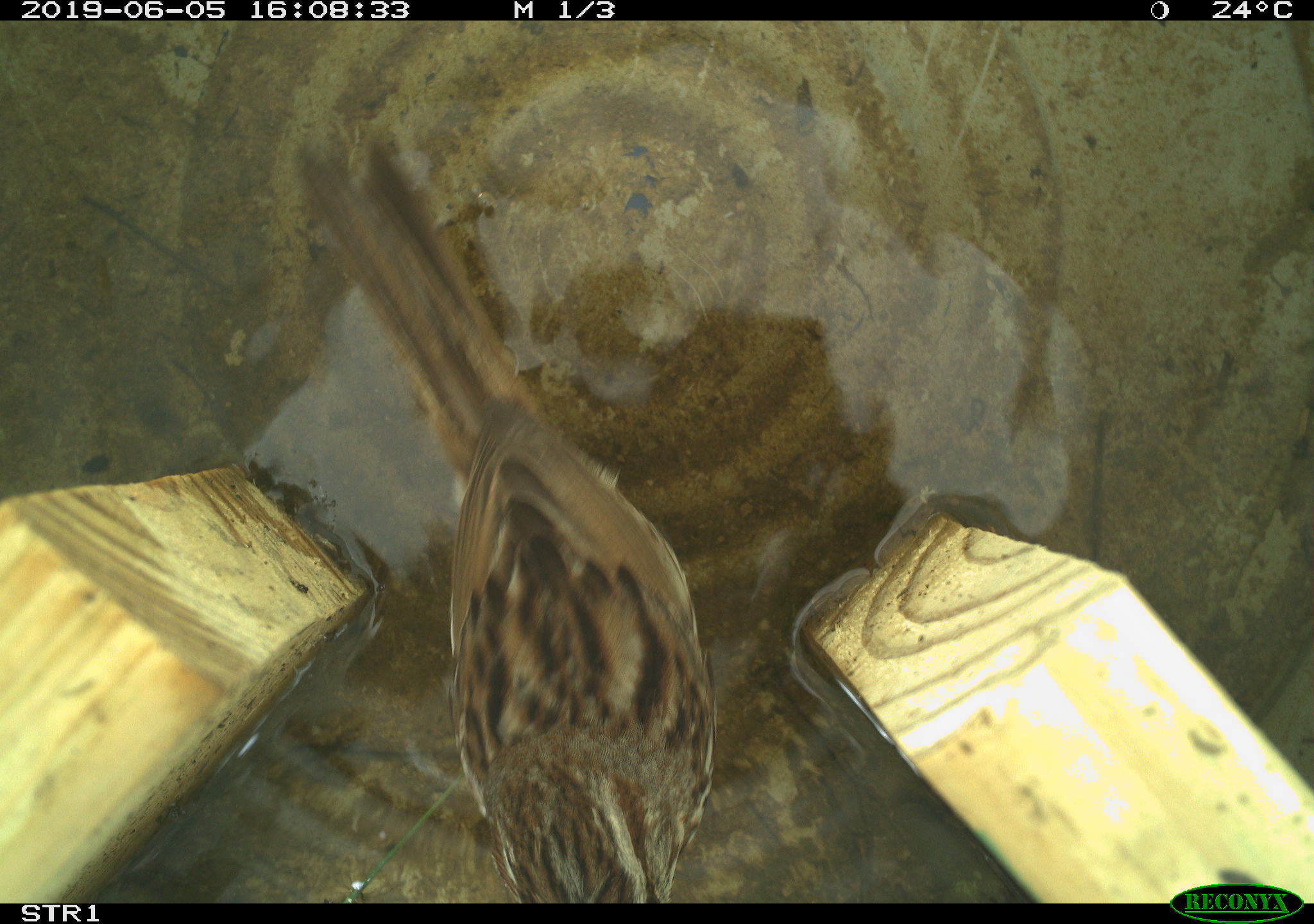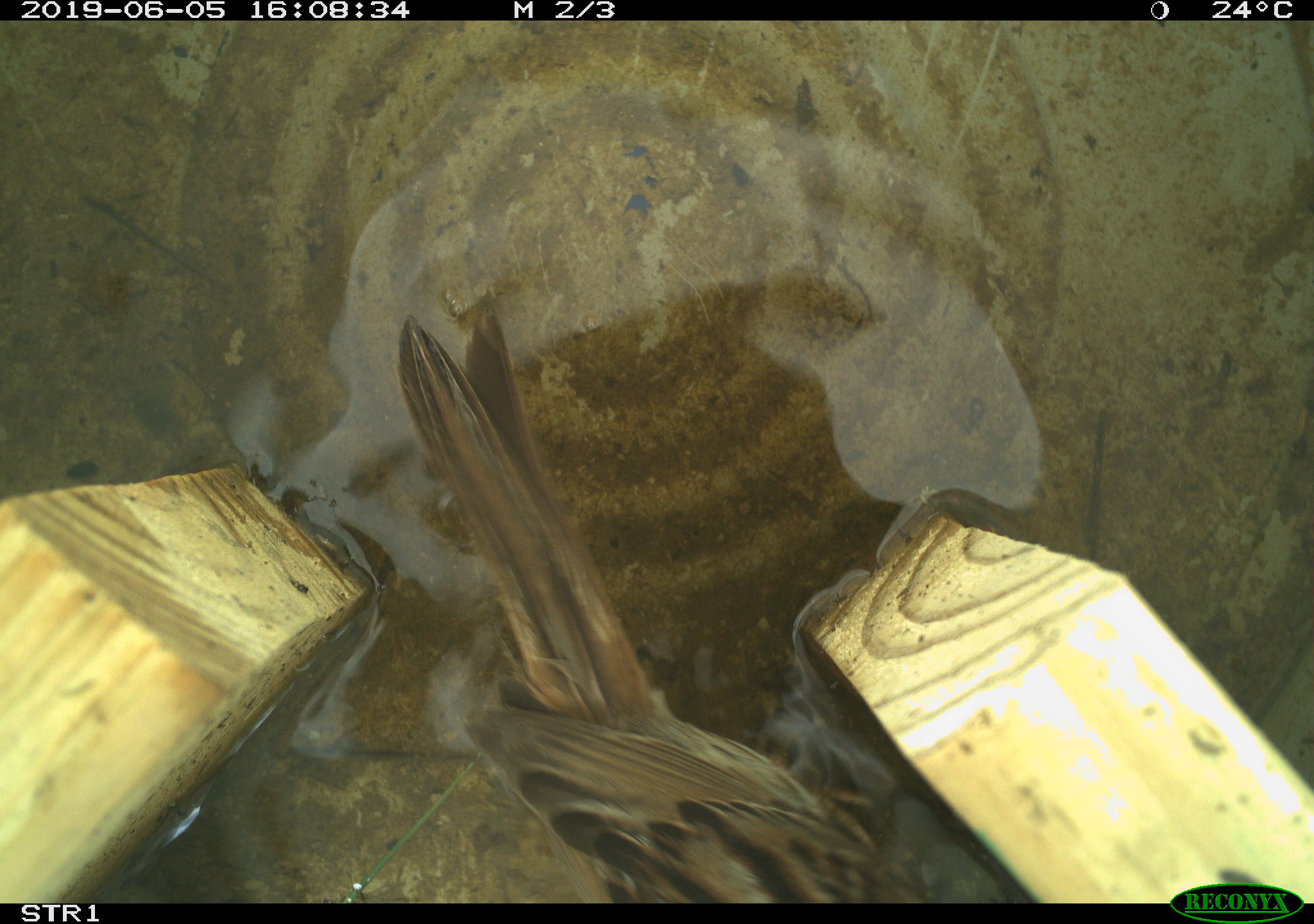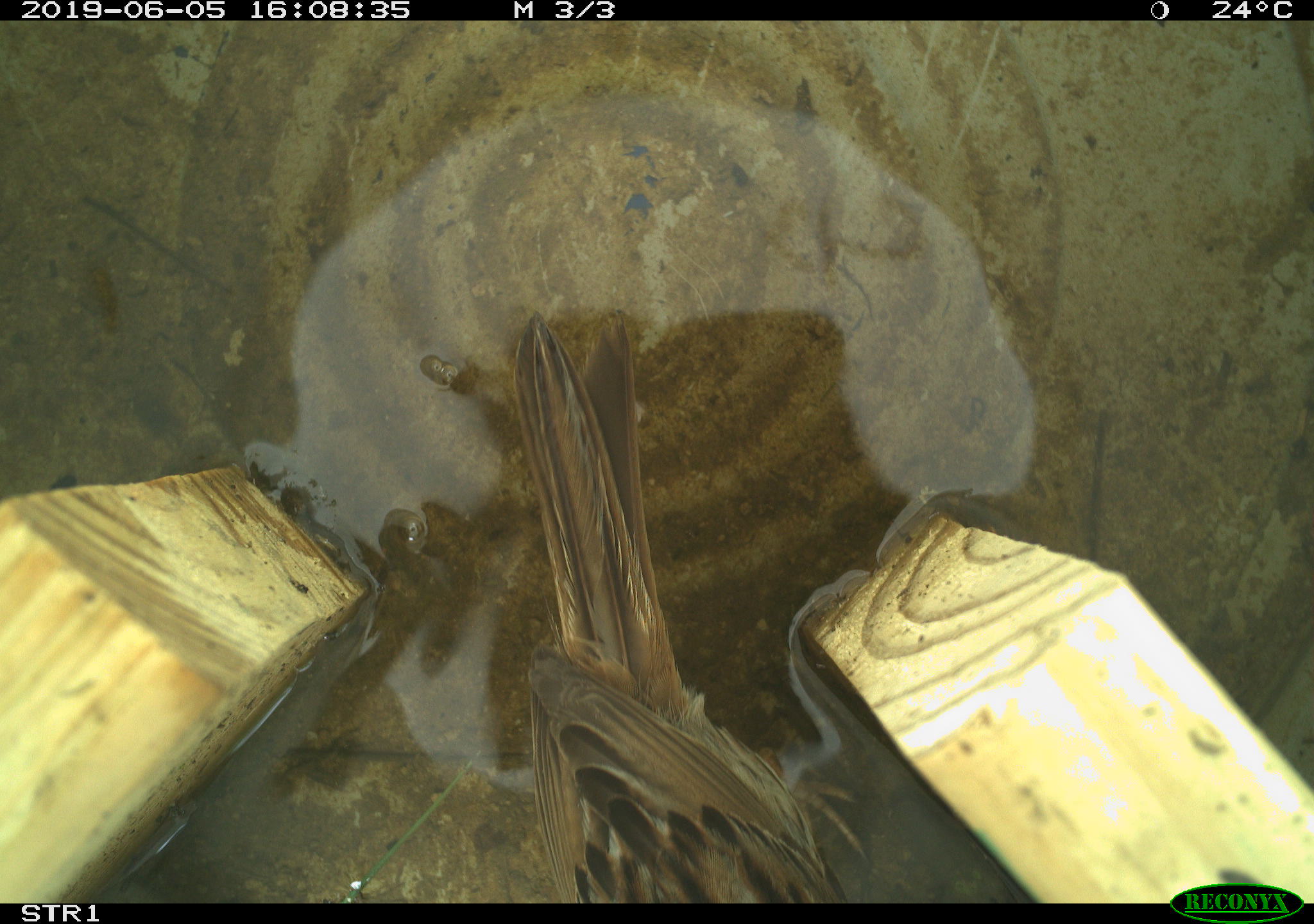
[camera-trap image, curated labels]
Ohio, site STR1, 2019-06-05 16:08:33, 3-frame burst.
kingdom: Animalia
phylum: Chordata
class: Aves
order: Passeriformes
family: Passerellidae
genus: Melospiza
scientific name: Melospiza melodia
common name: song sparrow